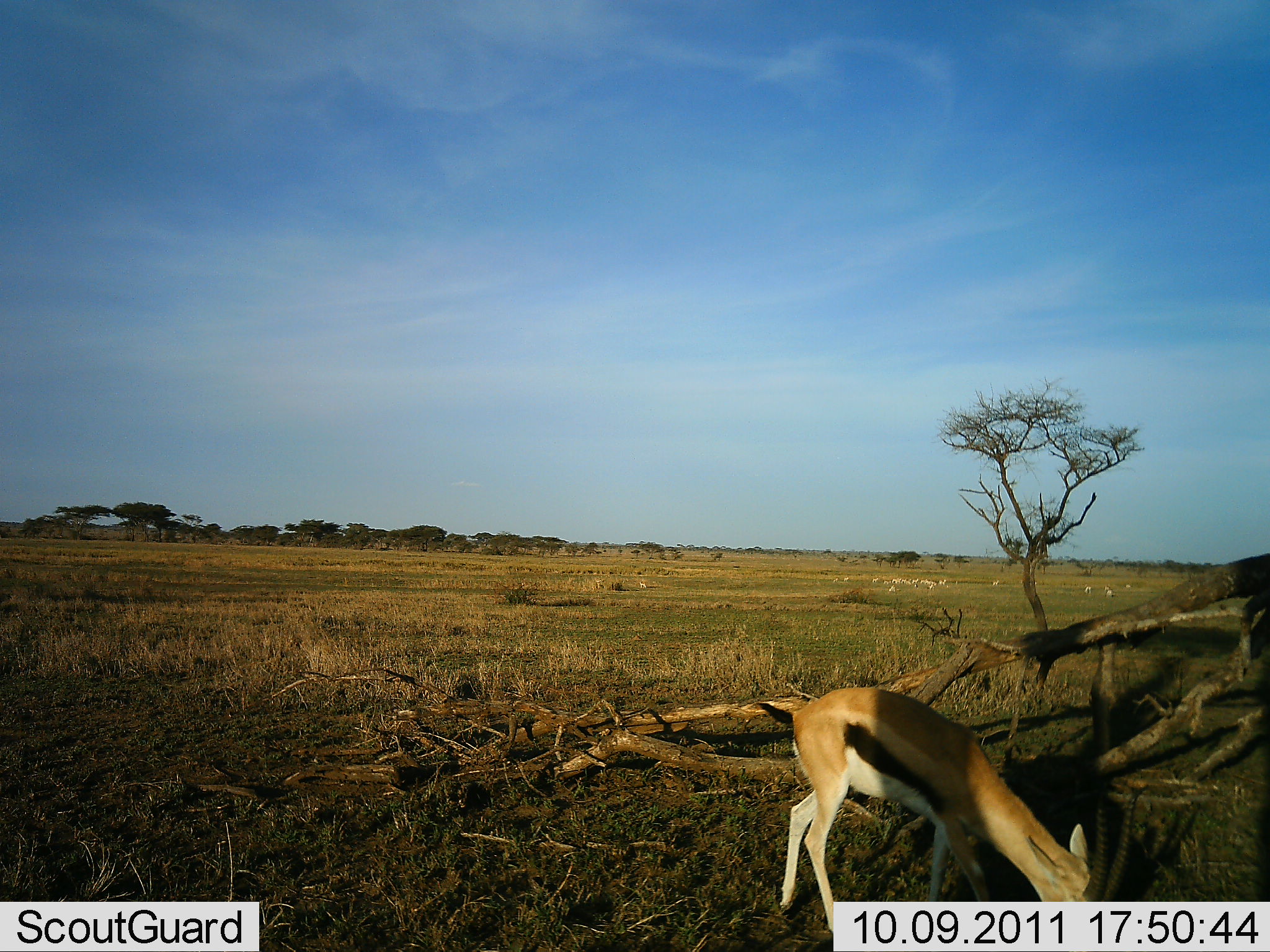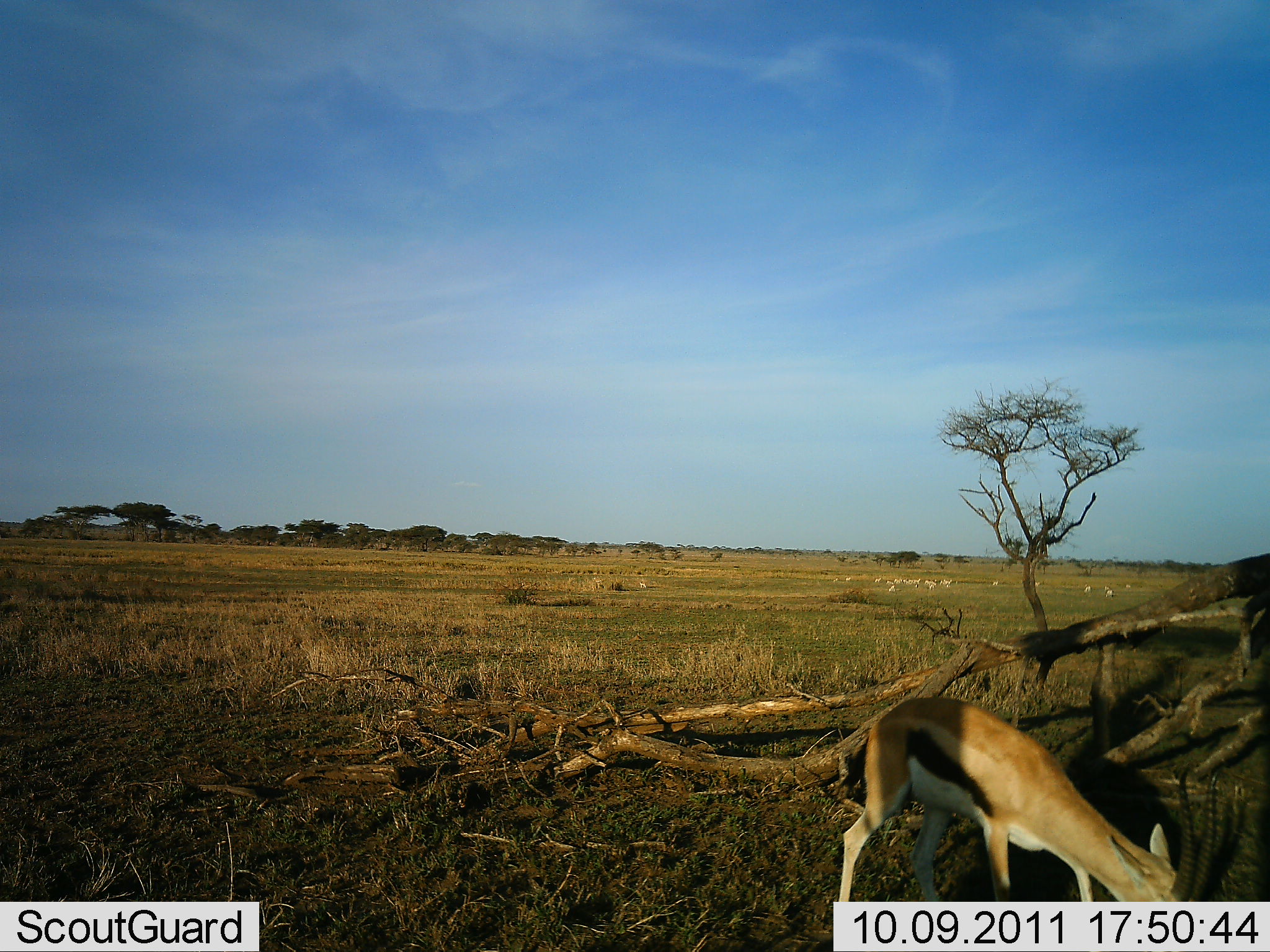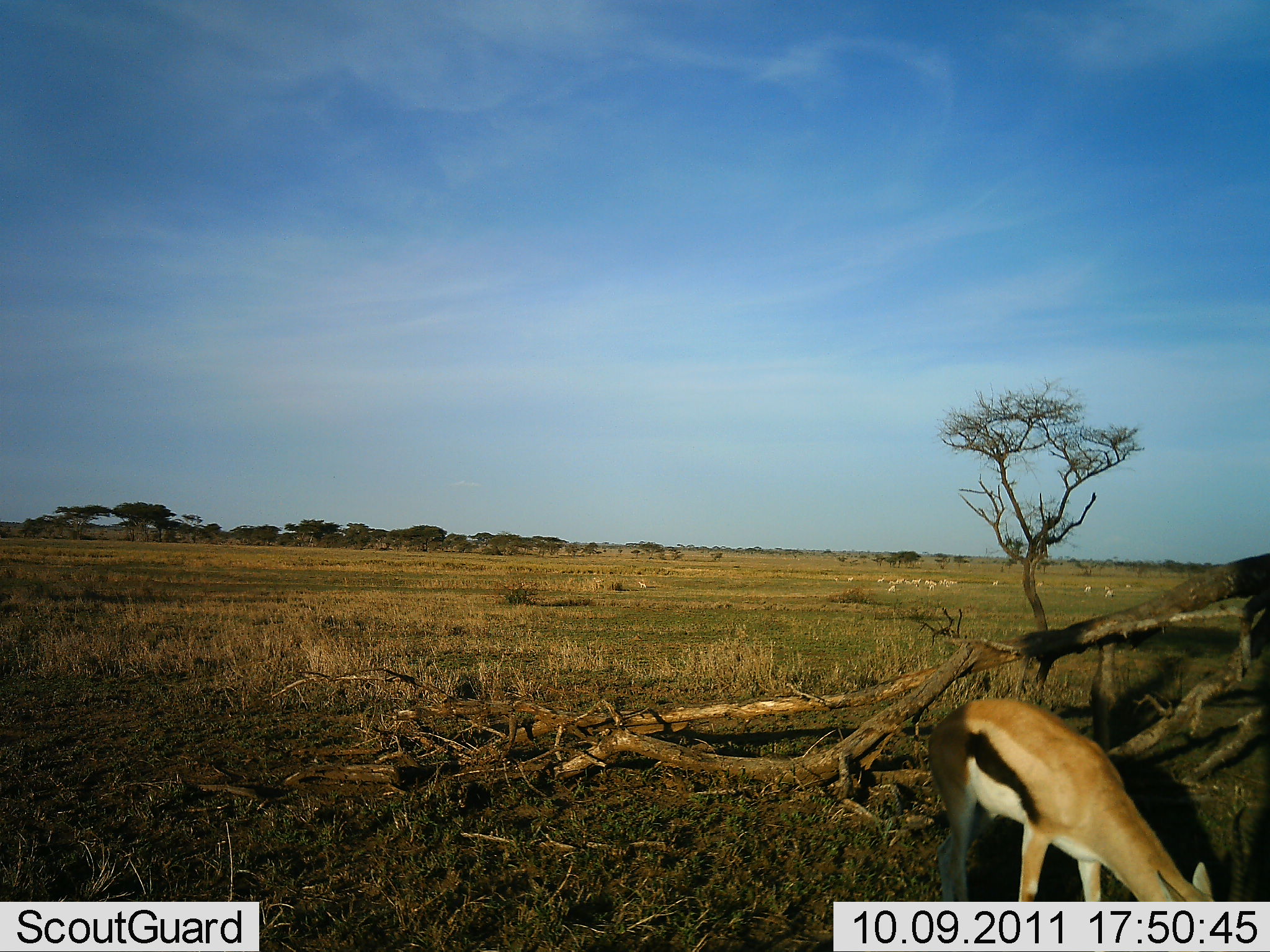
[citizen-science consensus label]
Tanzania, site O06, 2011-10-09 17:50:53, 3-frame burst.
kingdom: Animalia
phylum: Chordata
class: Mammalia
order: Artiodactyla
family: Bovidae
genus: Eudorcas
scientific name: Eudorcas thomsonii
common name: thomson's gazelle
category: gazellethomsons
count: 1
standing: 0%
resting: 0%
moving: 23%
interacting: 0%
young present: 8%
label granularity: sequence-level